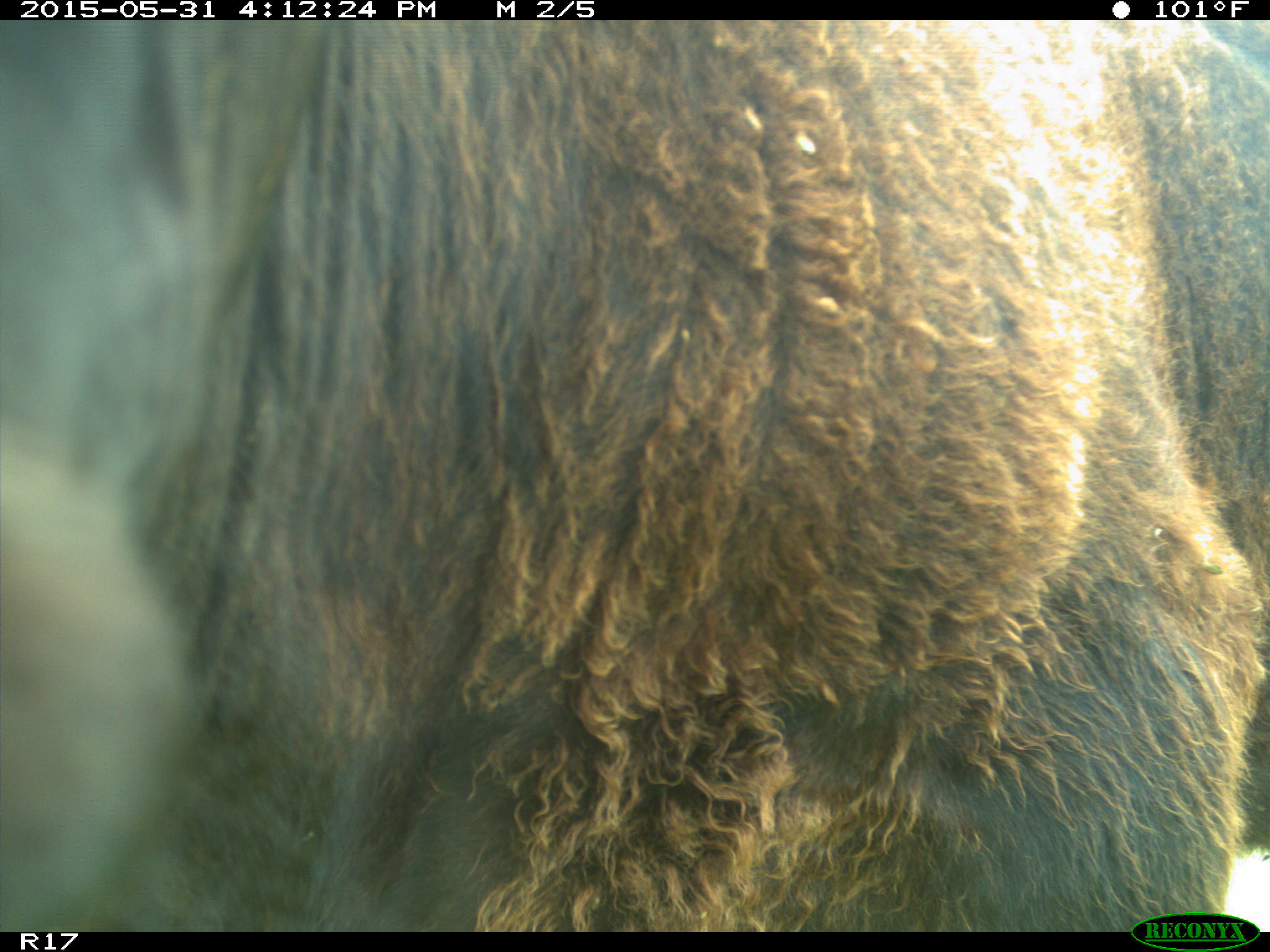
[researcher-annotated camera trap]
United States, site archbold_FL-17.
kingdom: Animalia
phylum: Chordata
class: Mammalia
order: Artiodactyla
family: Bovidae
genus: Bos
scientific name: Bos taurus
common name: domestic cow